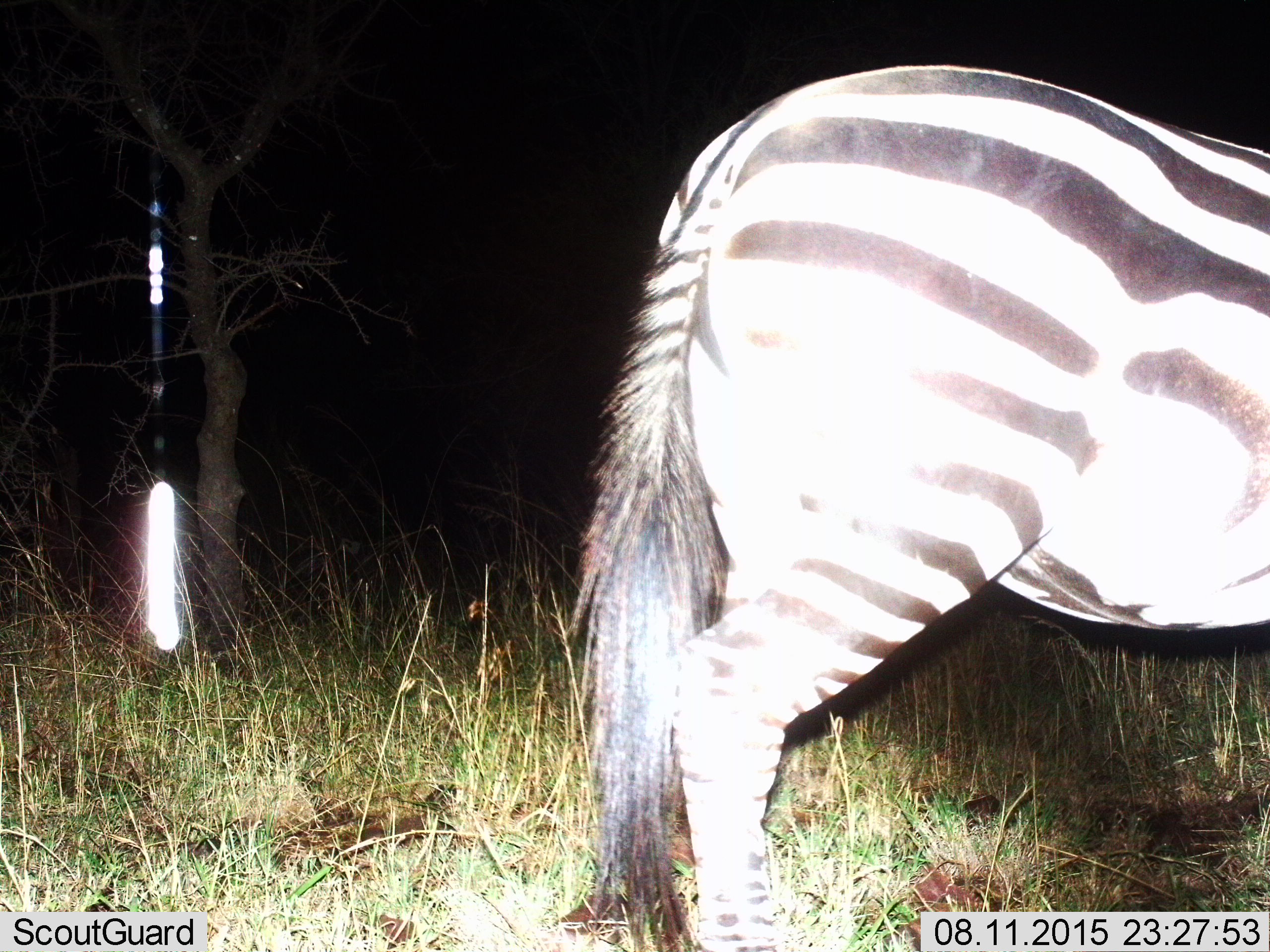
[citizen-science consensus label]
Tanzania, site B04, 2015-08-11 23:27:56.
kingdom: Animalia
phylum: Chordata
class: Mammalia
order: Perissodactyla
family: Equidae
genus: Equus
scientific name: Equus quagga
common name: plains zebra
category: zebra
Zebra (plains zebra) (Equus quagga), count 1. Behavior (volunteer vote fractions): standing 89%, resting 0%, moving 16%, interacting 0%. Young present (vote fraction): 0%. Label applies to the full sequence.